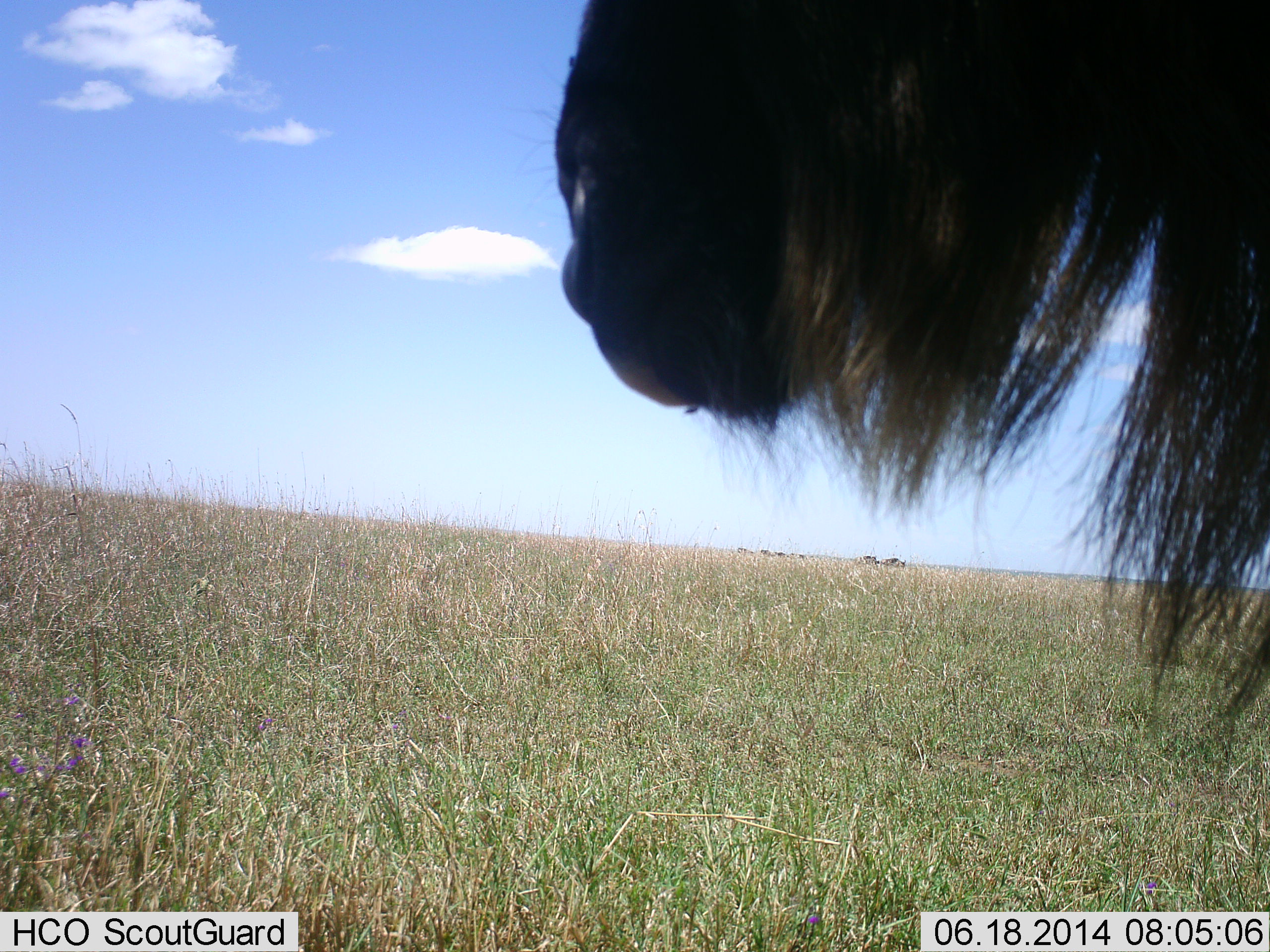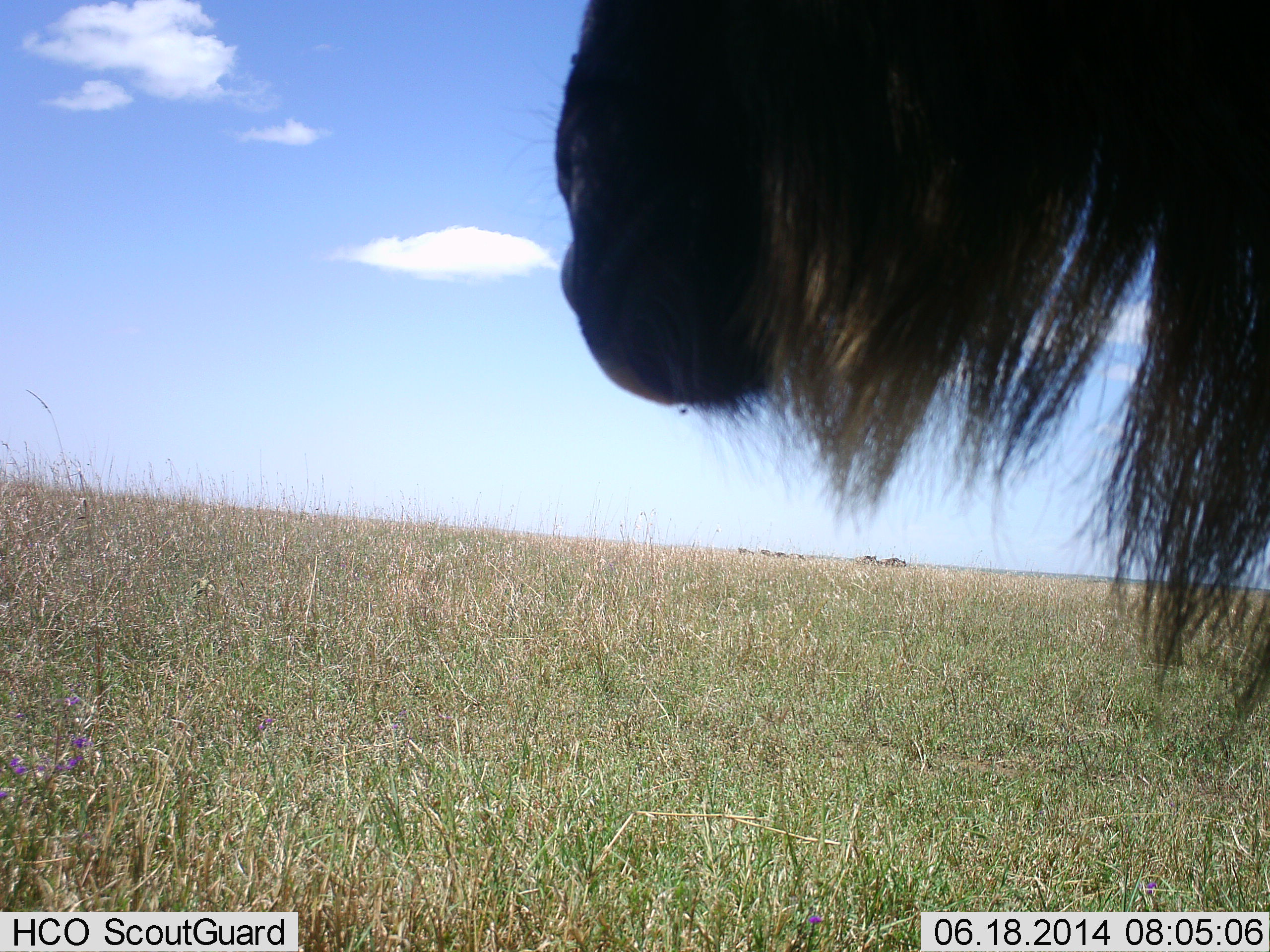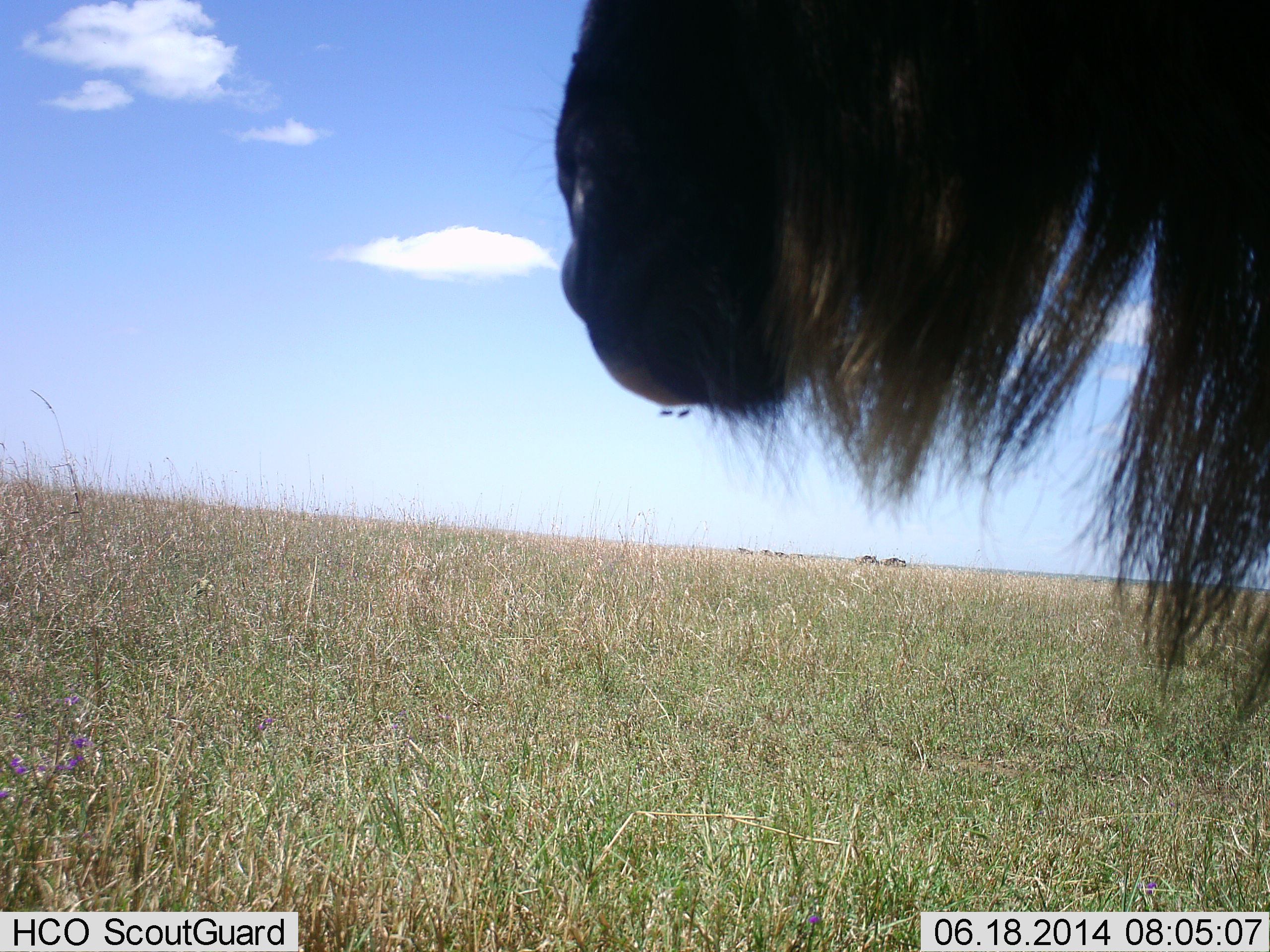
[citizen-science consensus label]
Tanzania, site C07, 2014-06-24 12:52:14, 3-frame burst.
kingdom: Animalia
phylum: Chordata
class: Mammalia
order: Artiodactyla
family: Bovidae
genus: Connochaetes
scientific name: Connochaetes taurinus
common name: blue wildebeest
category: wildebeest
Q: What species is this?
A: Wildebeest (blue wildebeest) (Connochaetes taurinus).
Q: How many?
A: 1.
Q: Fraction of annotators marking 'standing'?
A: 40%.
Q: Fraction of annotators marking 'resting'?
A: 10%.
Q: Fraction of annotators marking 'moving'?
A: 10%.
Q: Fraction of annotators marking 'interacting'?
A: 0%.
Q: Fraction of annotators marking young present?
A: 0%.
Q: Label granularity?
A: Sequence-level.